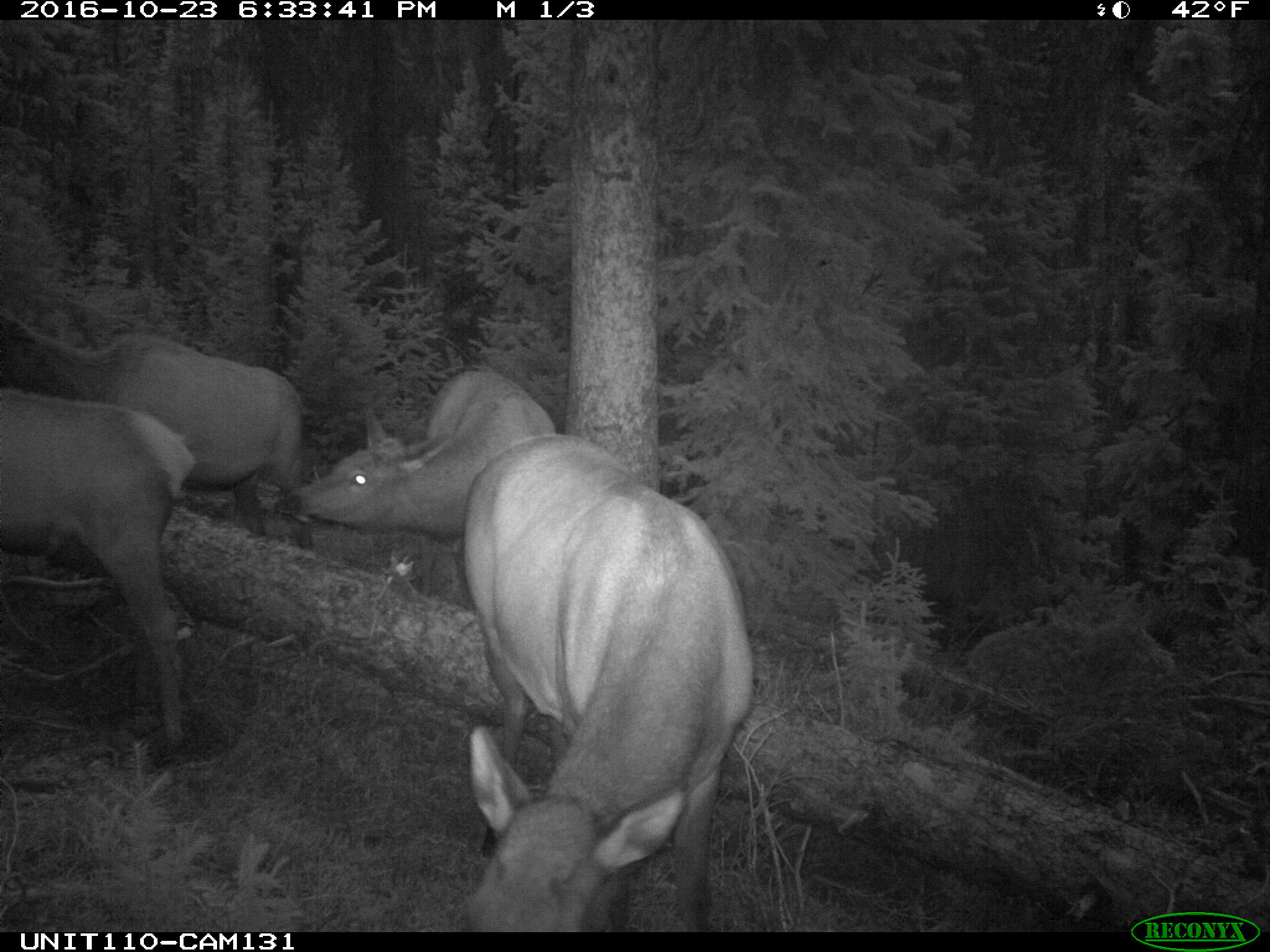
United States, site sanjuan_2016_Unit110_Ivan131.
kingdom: Animalia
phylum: Chordata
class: Mammalia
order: Artiodactyla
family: Cervidae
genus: Cervus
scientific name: Cervus elaphus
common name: red deer